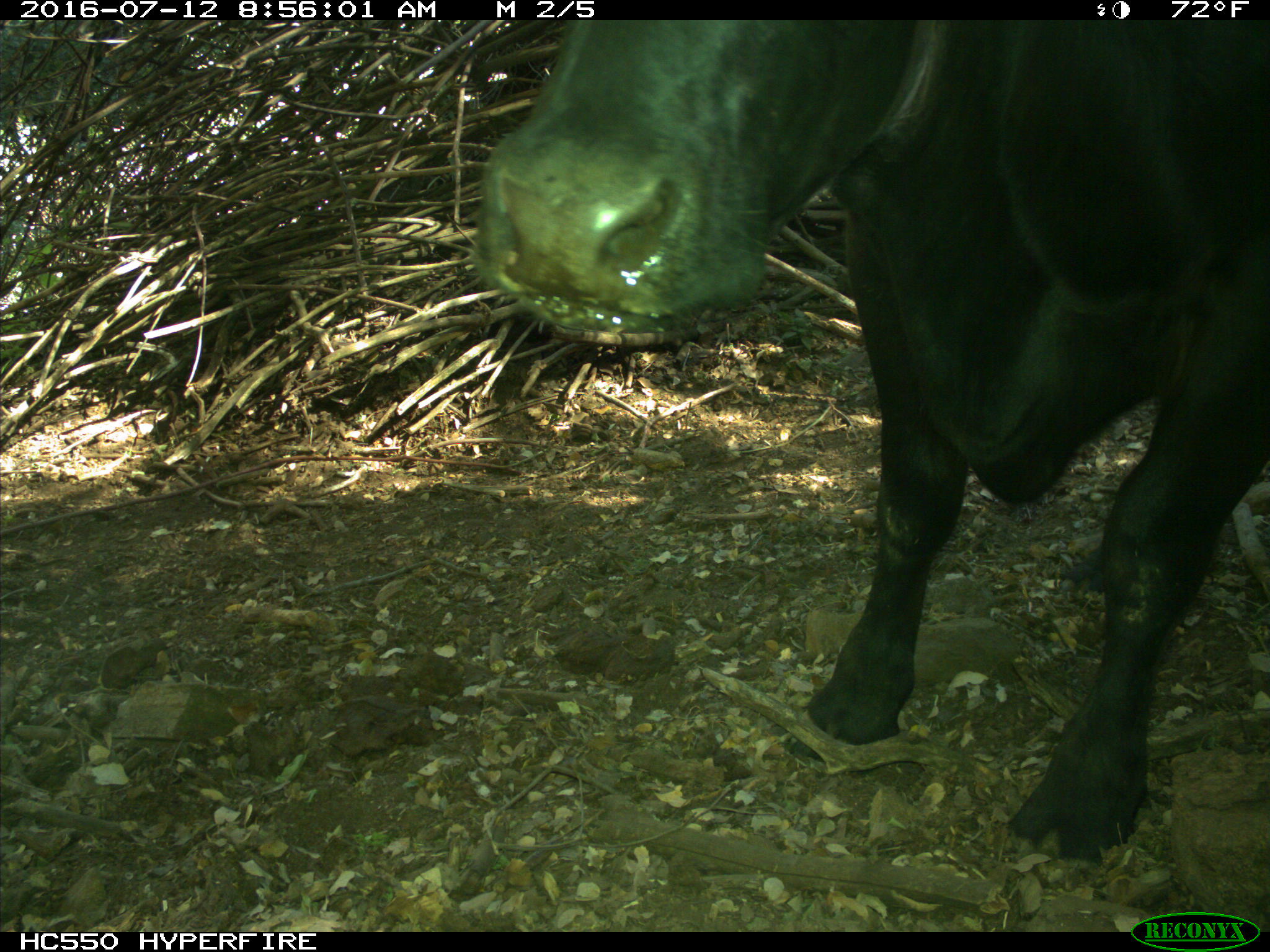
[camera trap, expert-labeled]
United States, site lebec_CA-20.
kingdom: Animalia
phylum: Chordata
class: Mammalia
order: Artiodactyla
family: Bovidae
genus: Bos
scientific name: Bos taurus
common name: domestic cow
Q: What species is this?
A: Bos taurus (domestic cow).